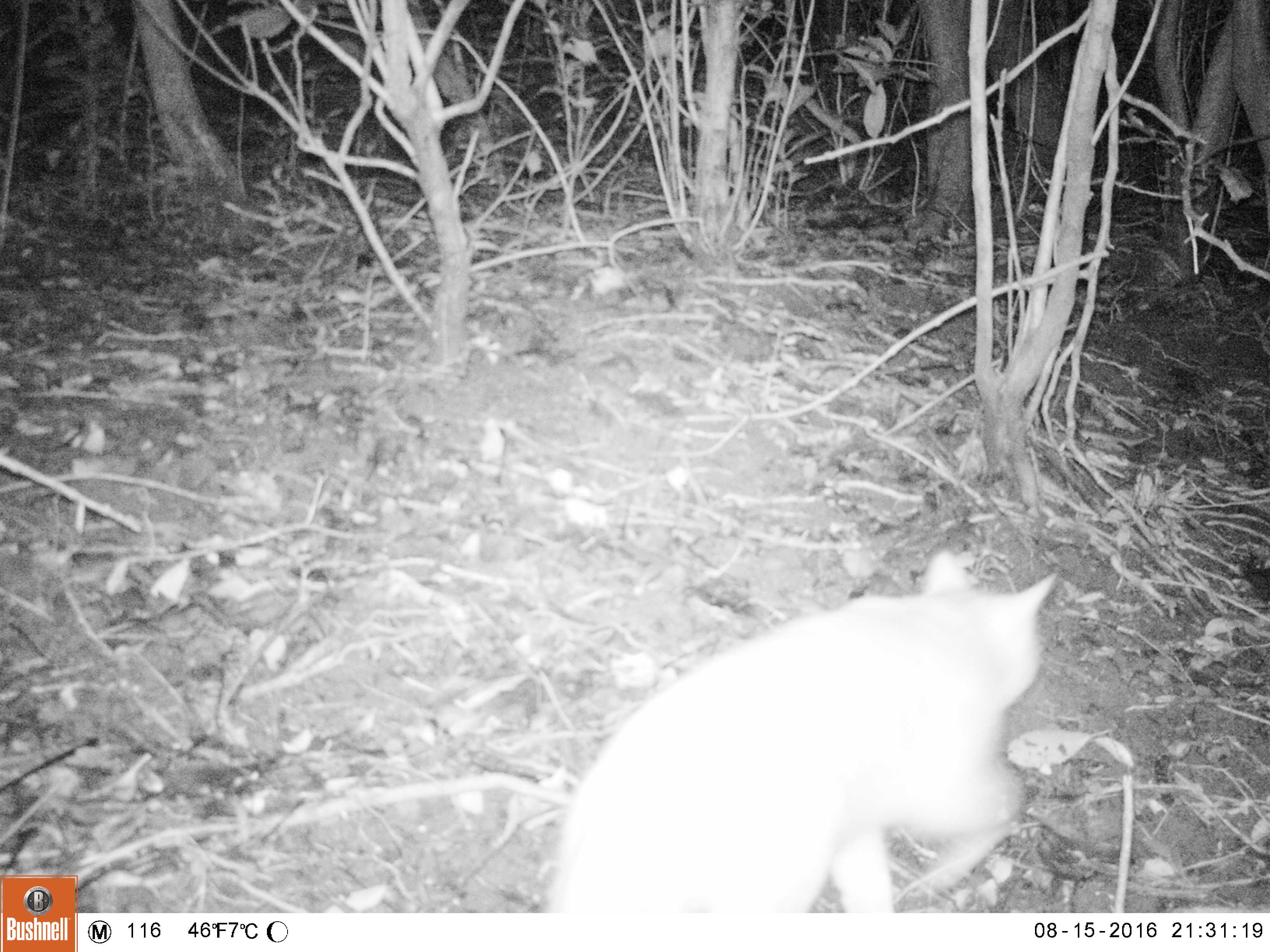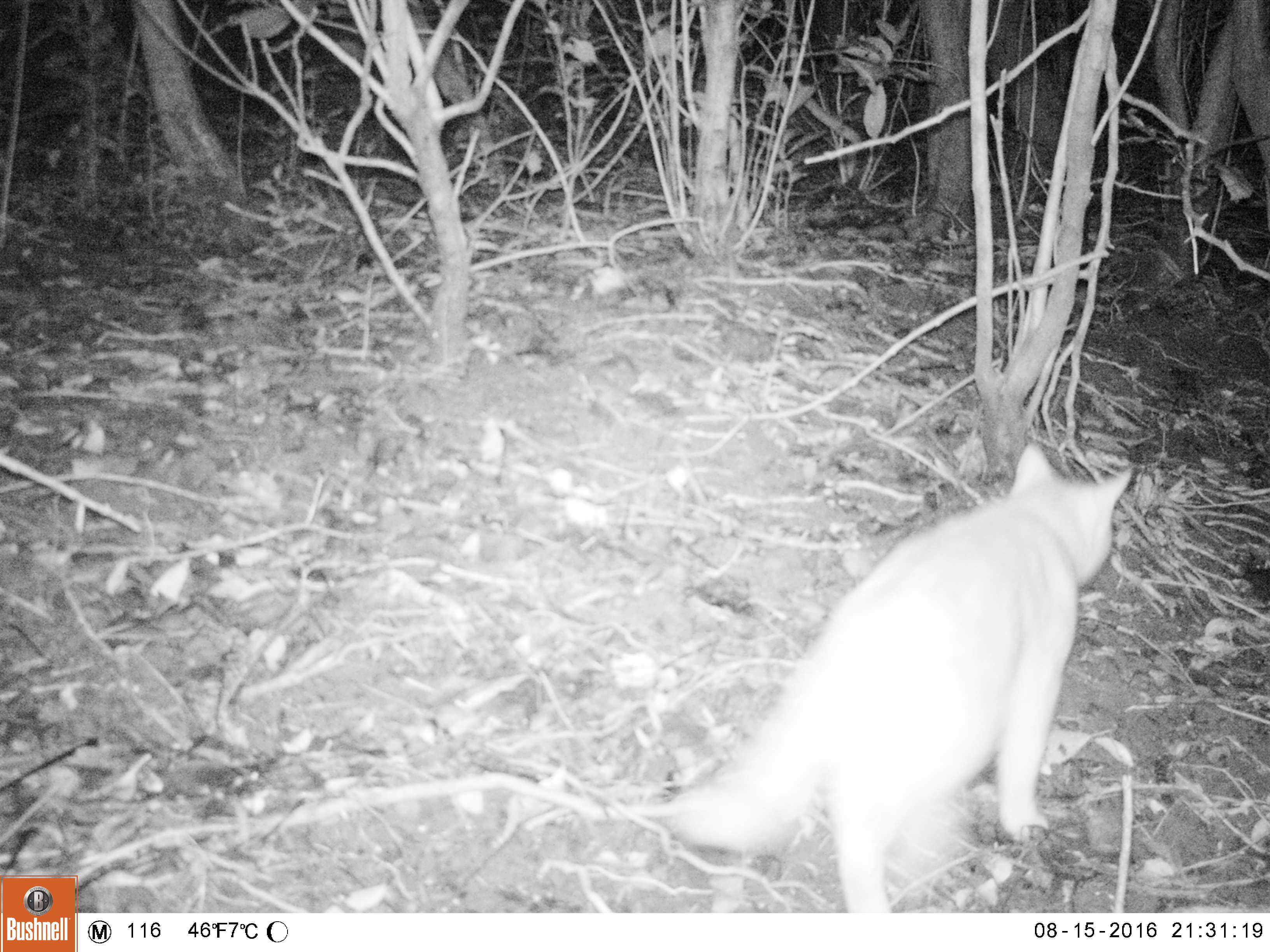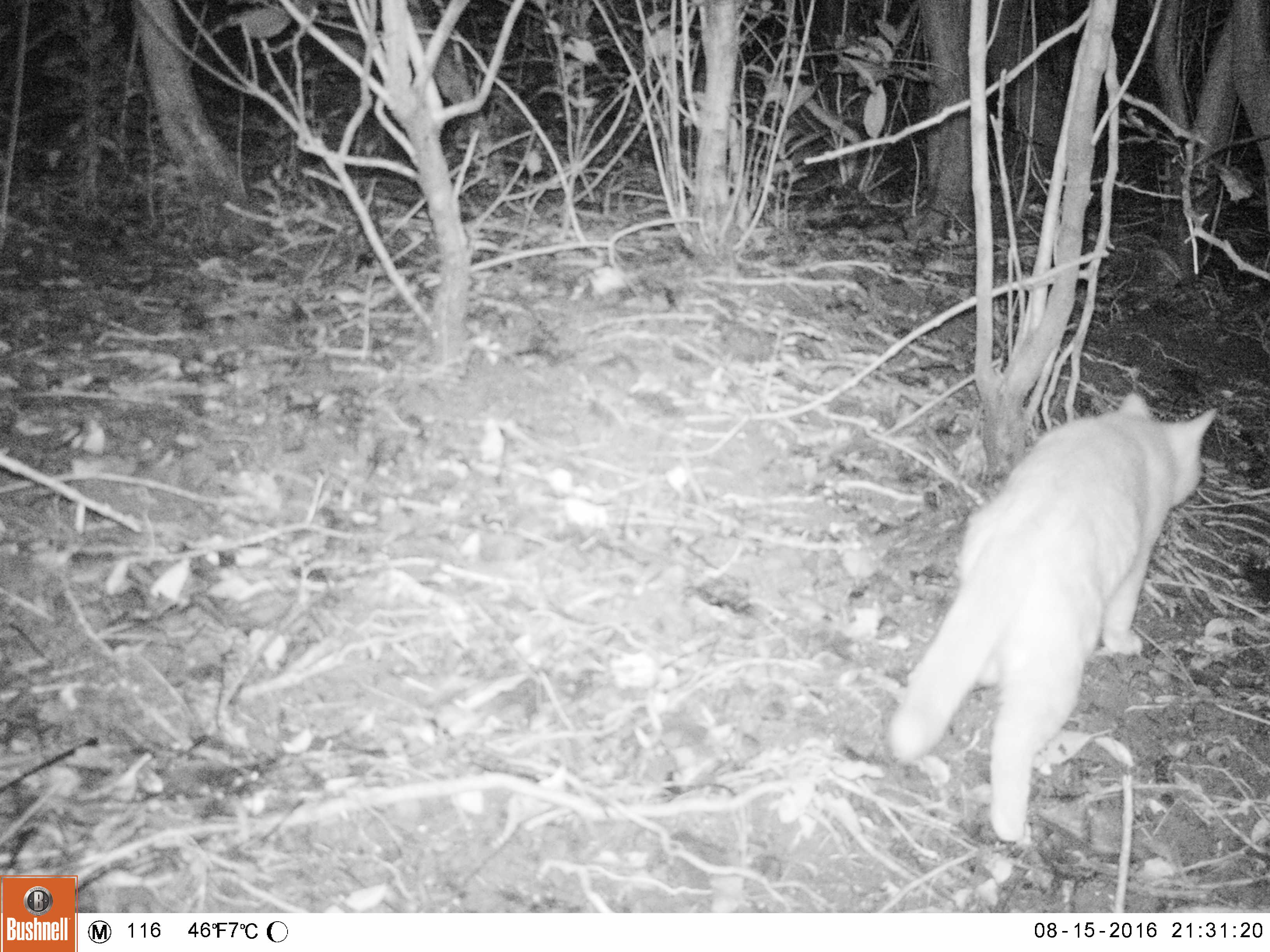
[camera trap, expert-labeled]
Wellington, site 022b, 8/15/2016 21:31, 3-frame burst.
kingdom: Animalia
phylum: Chordata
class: Mammalia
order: Carnivora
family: Felidae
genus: Felis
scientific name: Felis catus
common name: cat